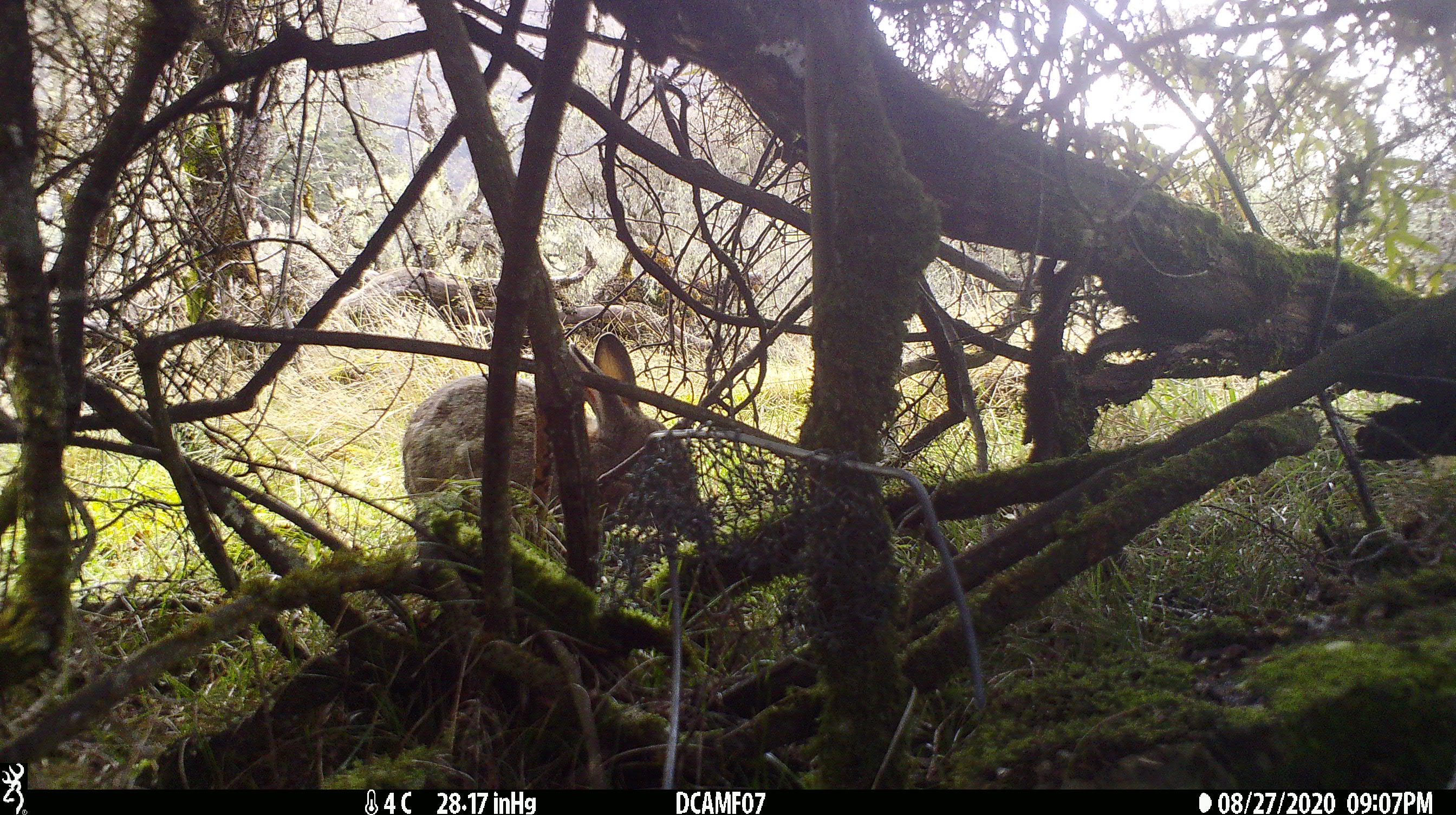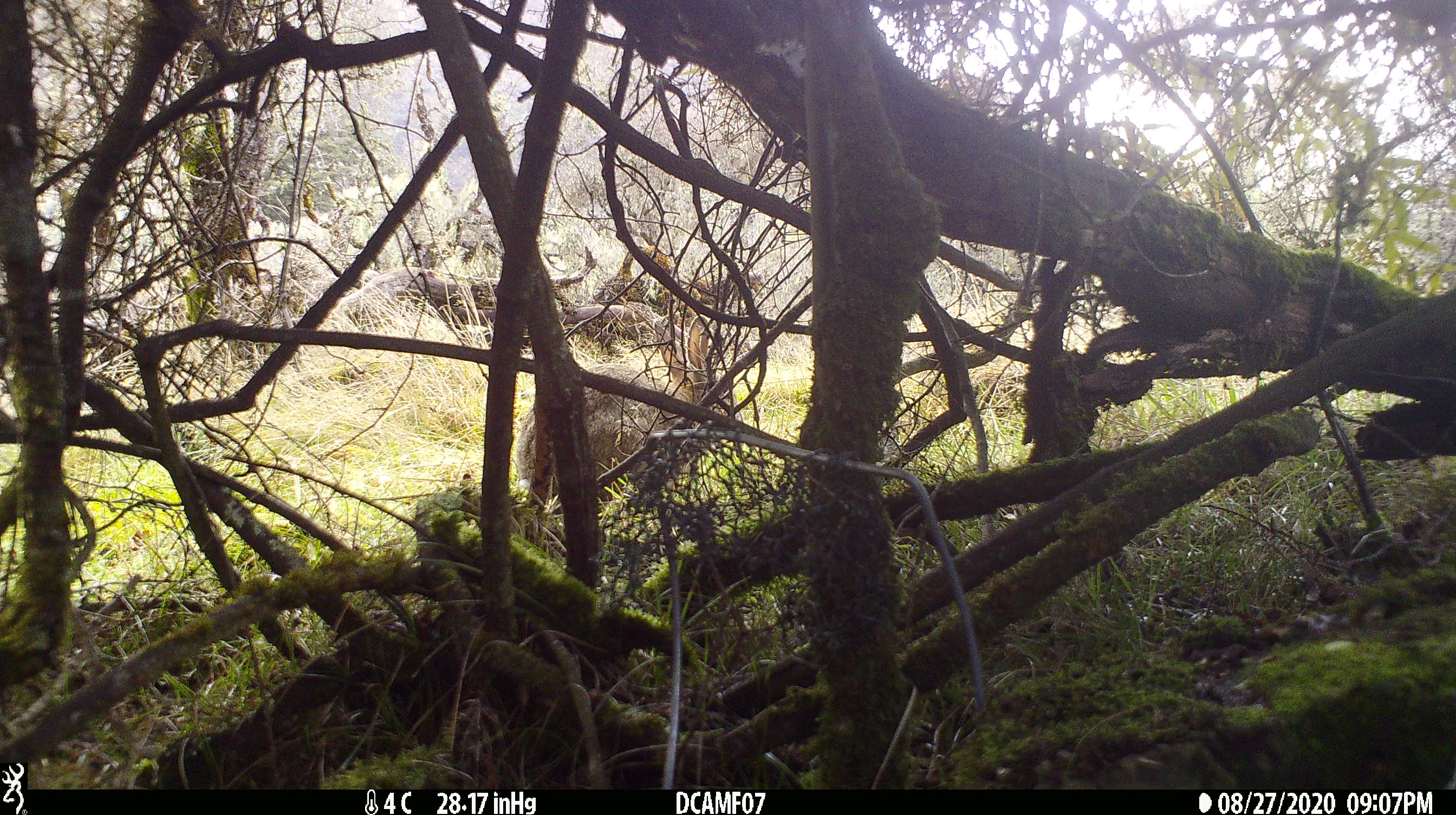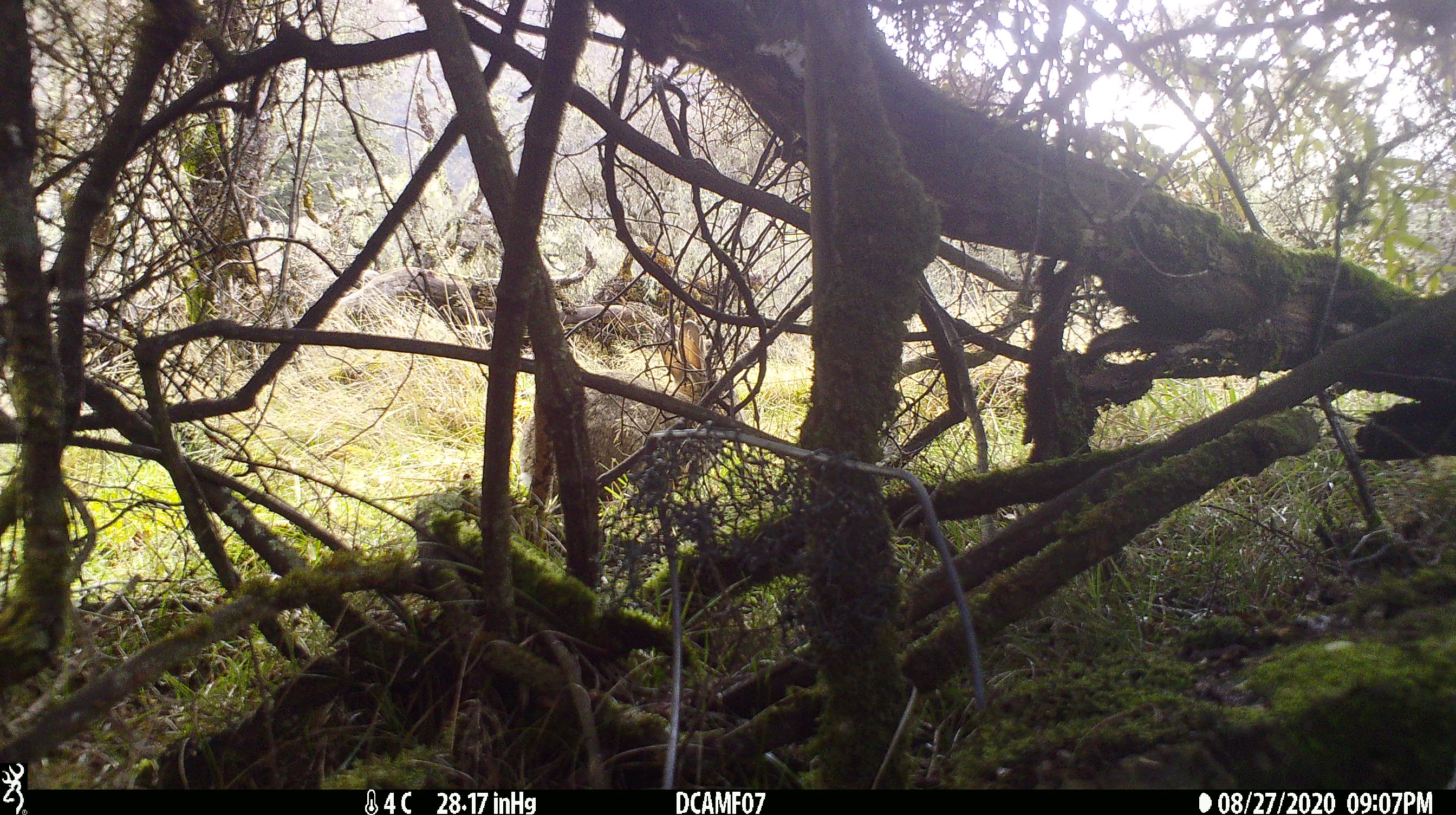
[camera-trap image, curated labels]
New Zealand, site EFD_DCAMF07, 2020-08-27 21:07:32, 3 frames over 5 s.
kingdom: Animalia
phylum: Chordata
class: Mammalia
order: Lagomorpha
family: Leporidae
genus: Oryctolagus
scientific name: Oryctolagus cuniculus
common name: european rabbit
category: rabbit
Rabbit (european rabbit) (Oryctolagus cuniculus).